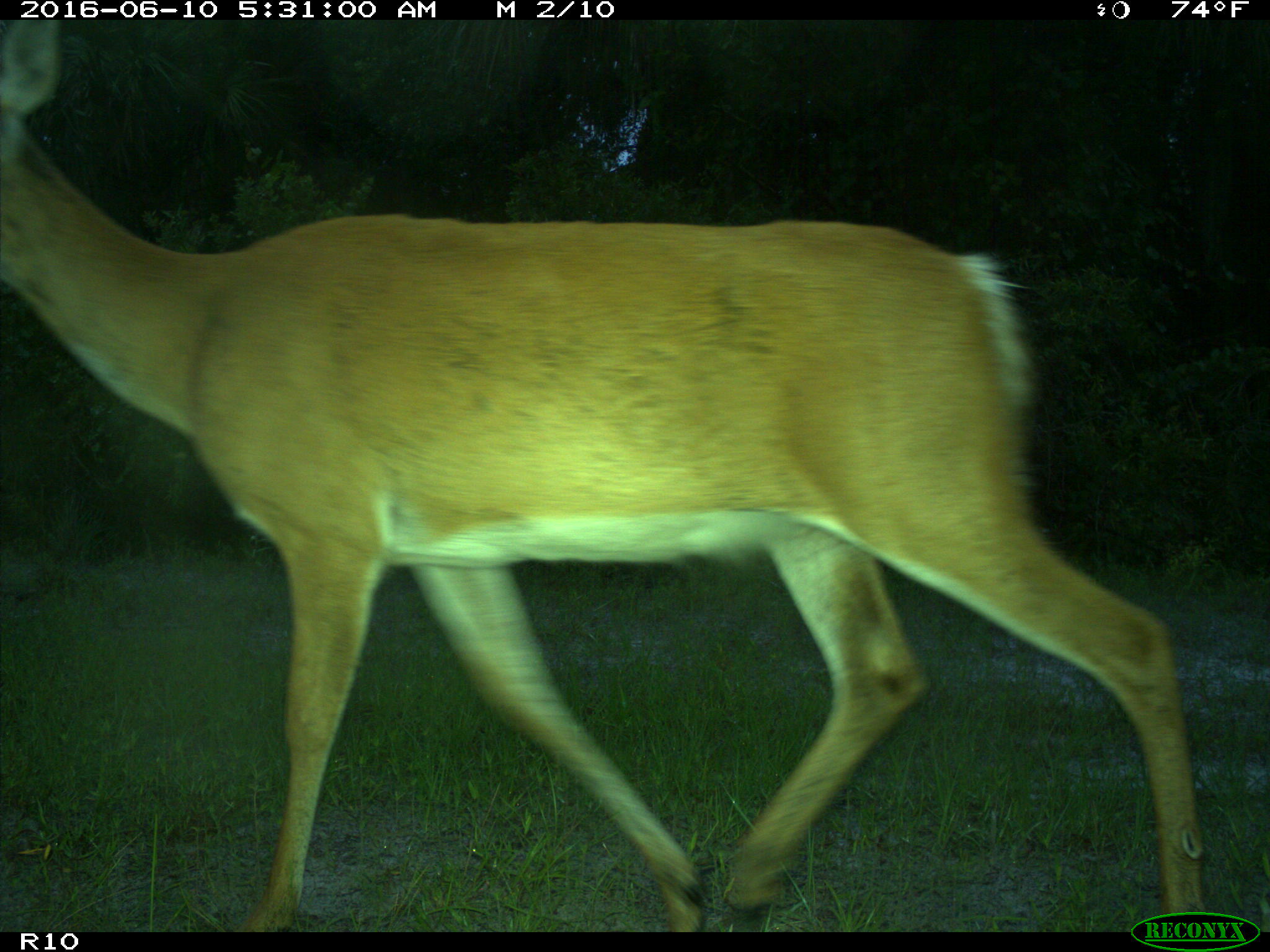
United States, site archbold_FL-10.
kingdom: Animalia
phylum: Chordata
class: Mammalia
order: Artiodactyla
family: Cervidae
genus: Odocoileus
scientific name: Odocoileus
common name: deer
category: unidentified deer